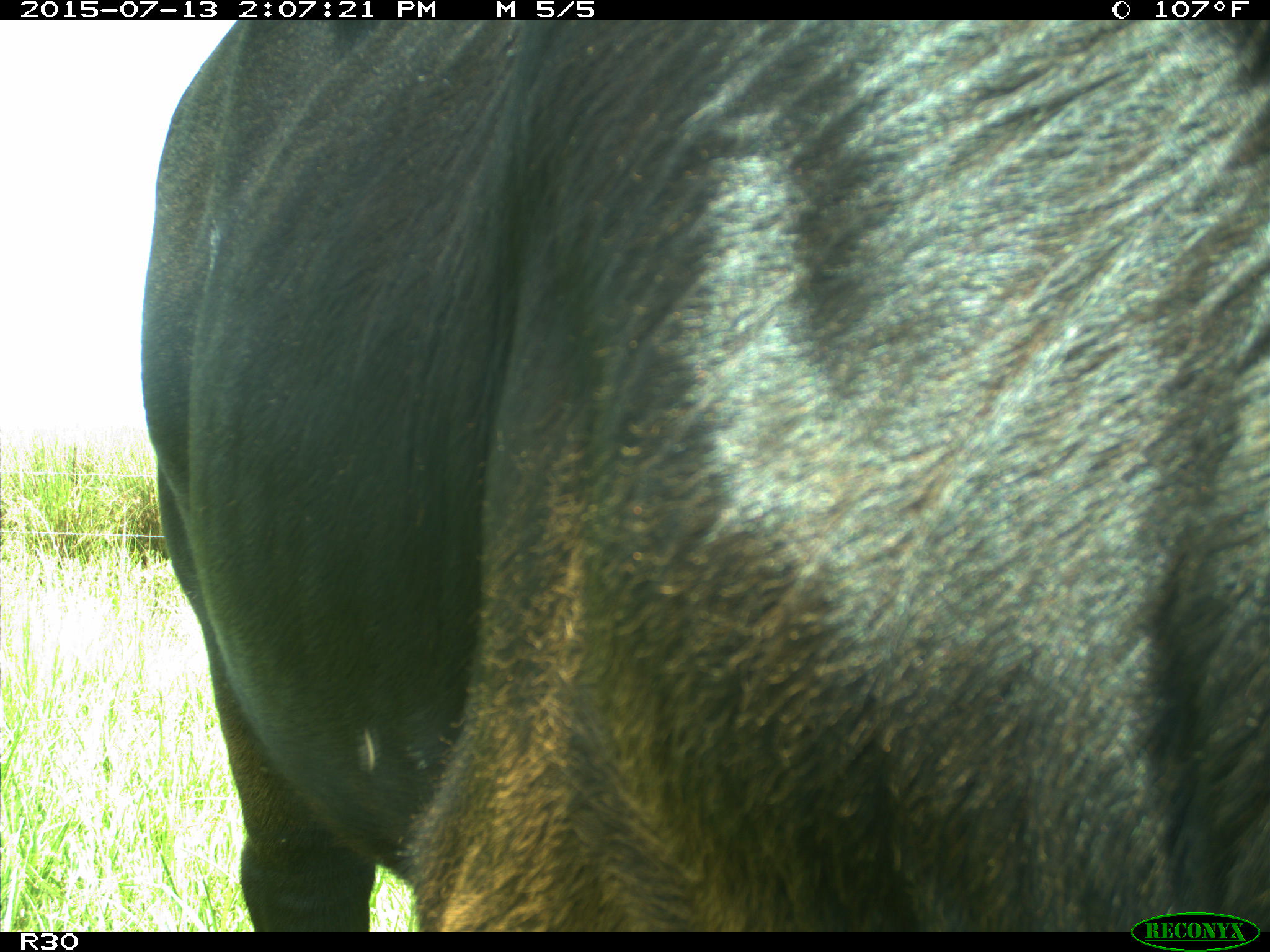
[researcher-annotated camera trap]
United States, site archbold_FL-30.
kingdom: Animalia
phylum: Chordata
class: Mammalia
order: Artiodactyla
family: Bovidae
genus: Bos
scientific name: Bos taurus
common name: domestic cow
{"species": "Bos taurus (domestic cow)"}